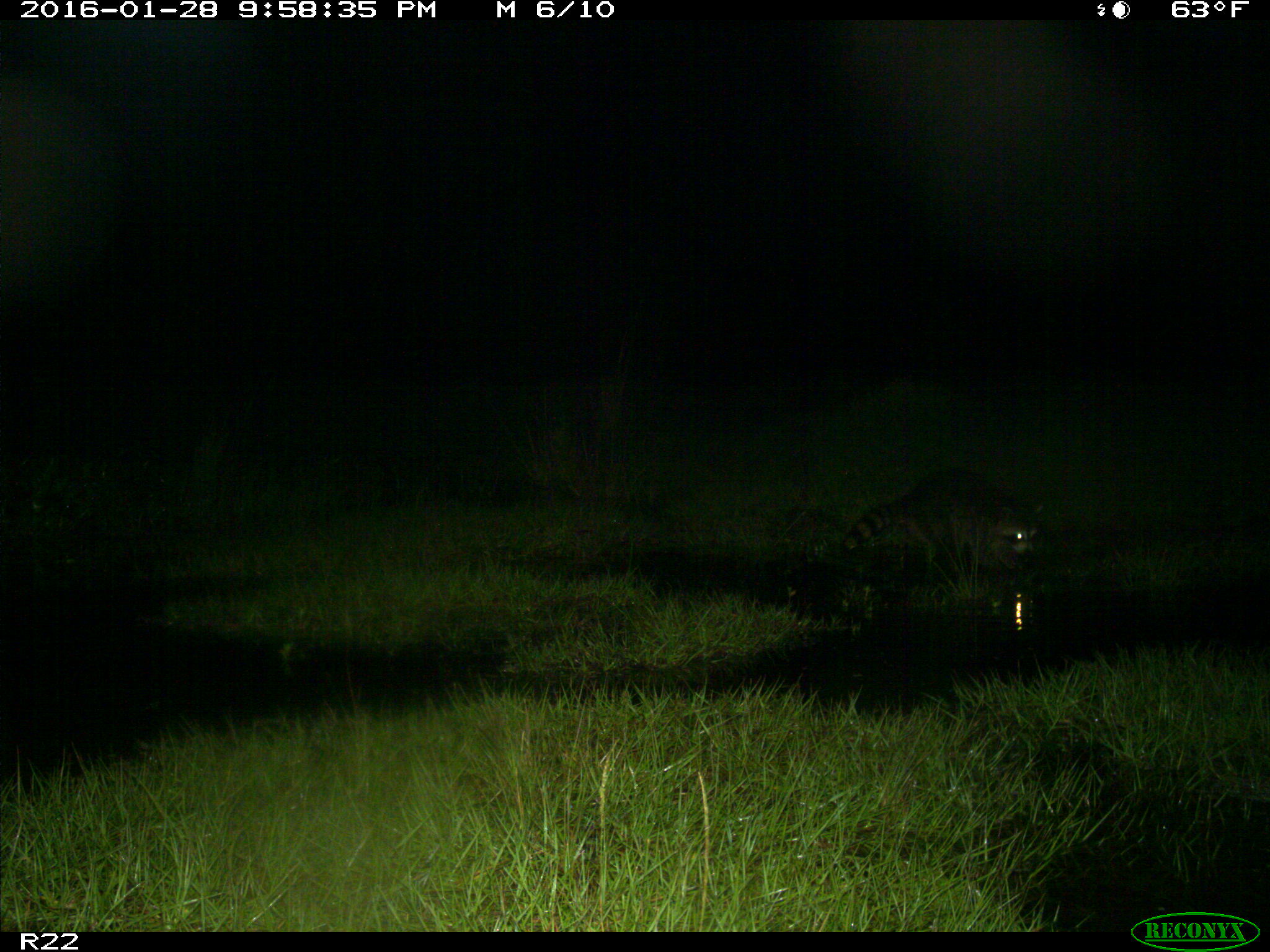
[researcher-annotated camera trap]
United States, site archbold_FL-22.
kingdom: Animalia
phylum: Chordata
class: Mammalia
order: Carnivora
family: Procyonidae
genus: Procyon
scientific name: Procyon lotor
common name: common raccoon